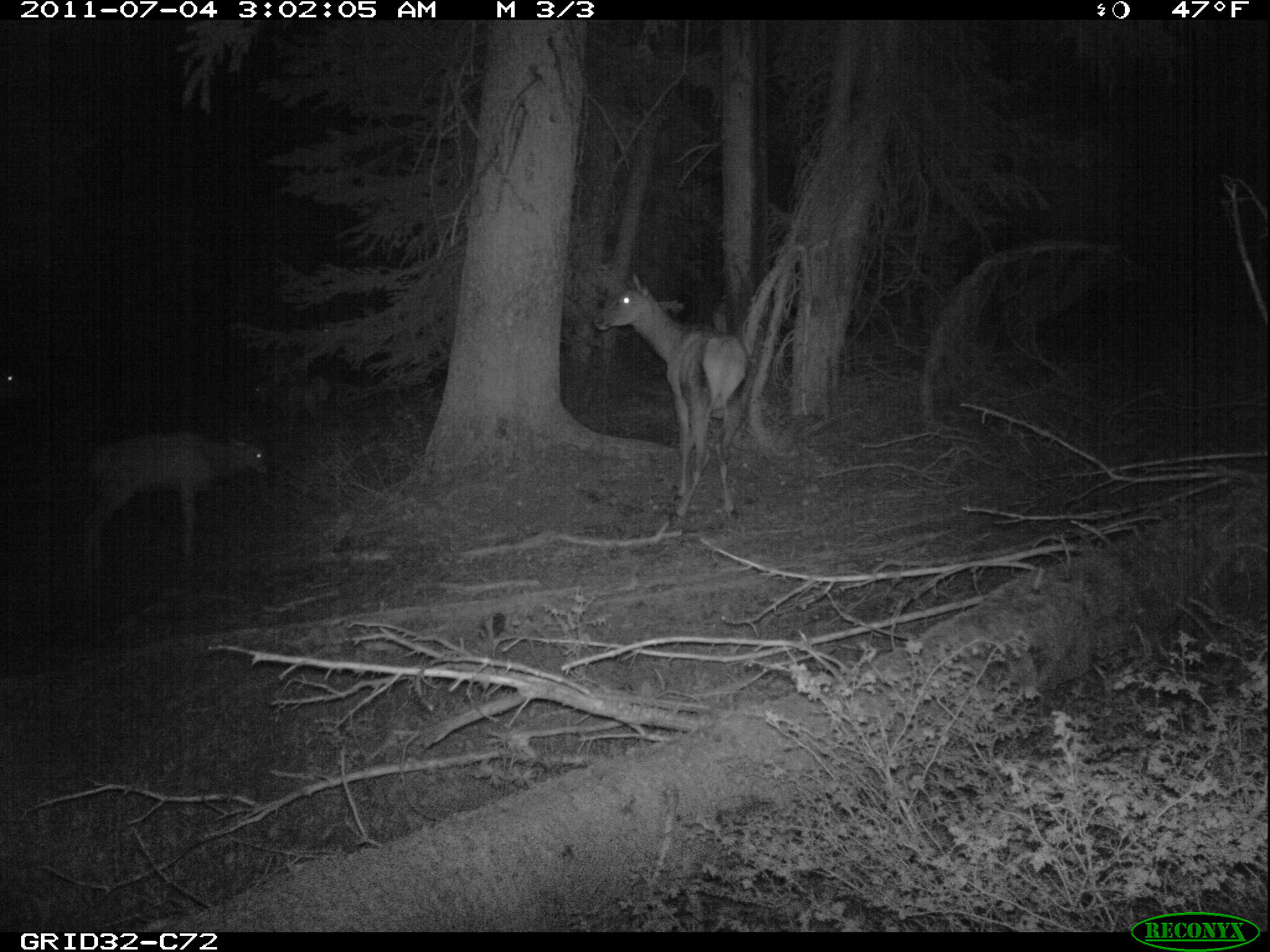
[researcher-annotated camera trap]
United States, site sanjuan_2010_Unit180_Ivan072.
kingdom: Animalia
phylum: Chordata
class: Mammalia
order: Artiodactyla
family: Cervidae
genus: Cervus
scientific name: Cervus elaphus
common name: red deer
Cervus elaphus (red deer).